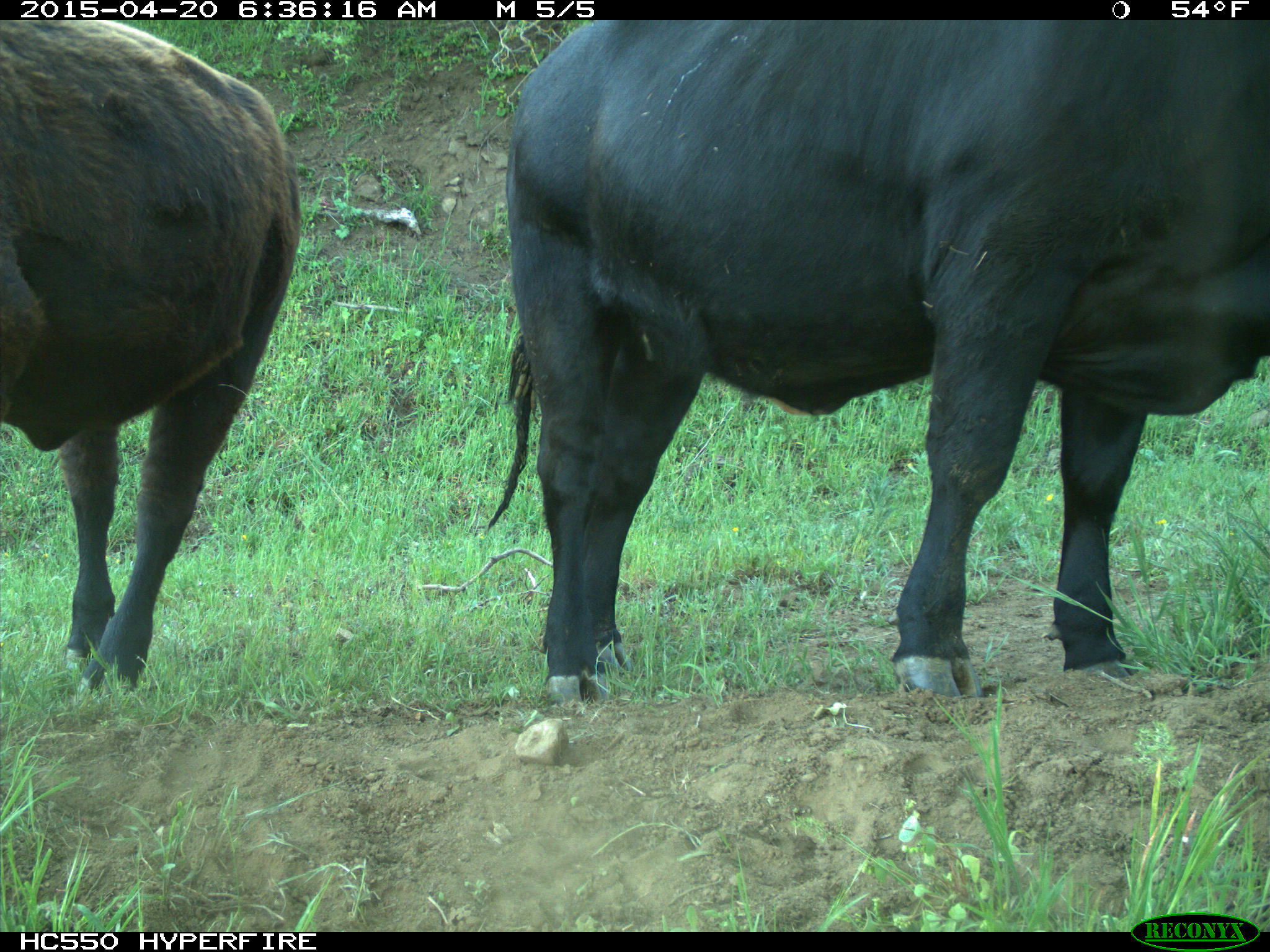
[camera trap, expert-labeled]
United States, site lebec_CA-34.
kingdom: Animalia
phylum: Chordata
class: Mammalia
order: Artiodactyla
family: Bovidae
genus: Bos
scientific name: Bos taurus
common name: domestic cow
Bos taurus (domestic cow).